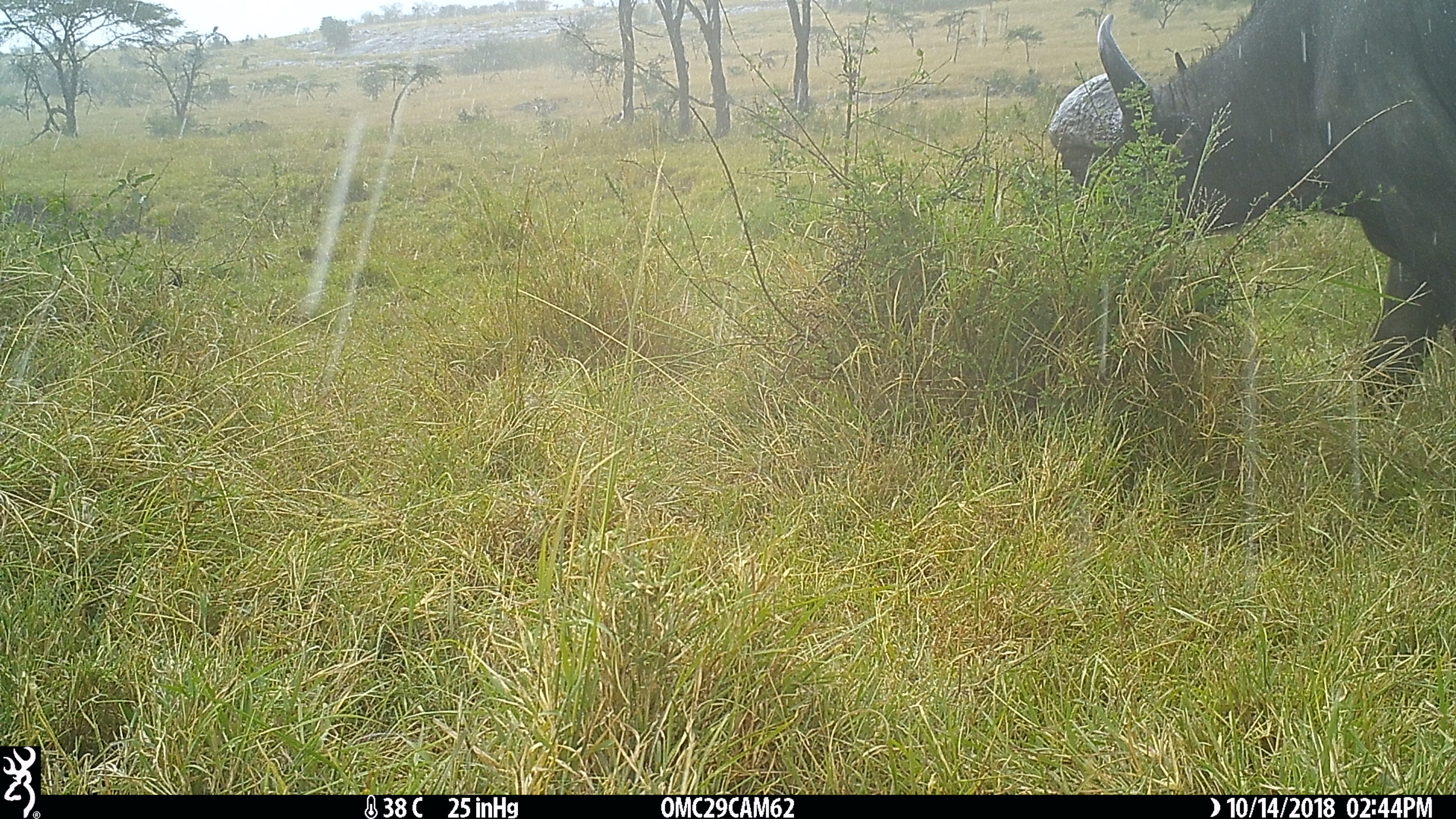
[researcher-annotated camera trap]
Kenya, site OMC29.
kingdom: Animalia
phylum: Chordata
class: Mammalia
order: Artiodactyla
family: Bovidae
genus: Syncerus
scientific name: Syncerus caffer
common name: buffalo